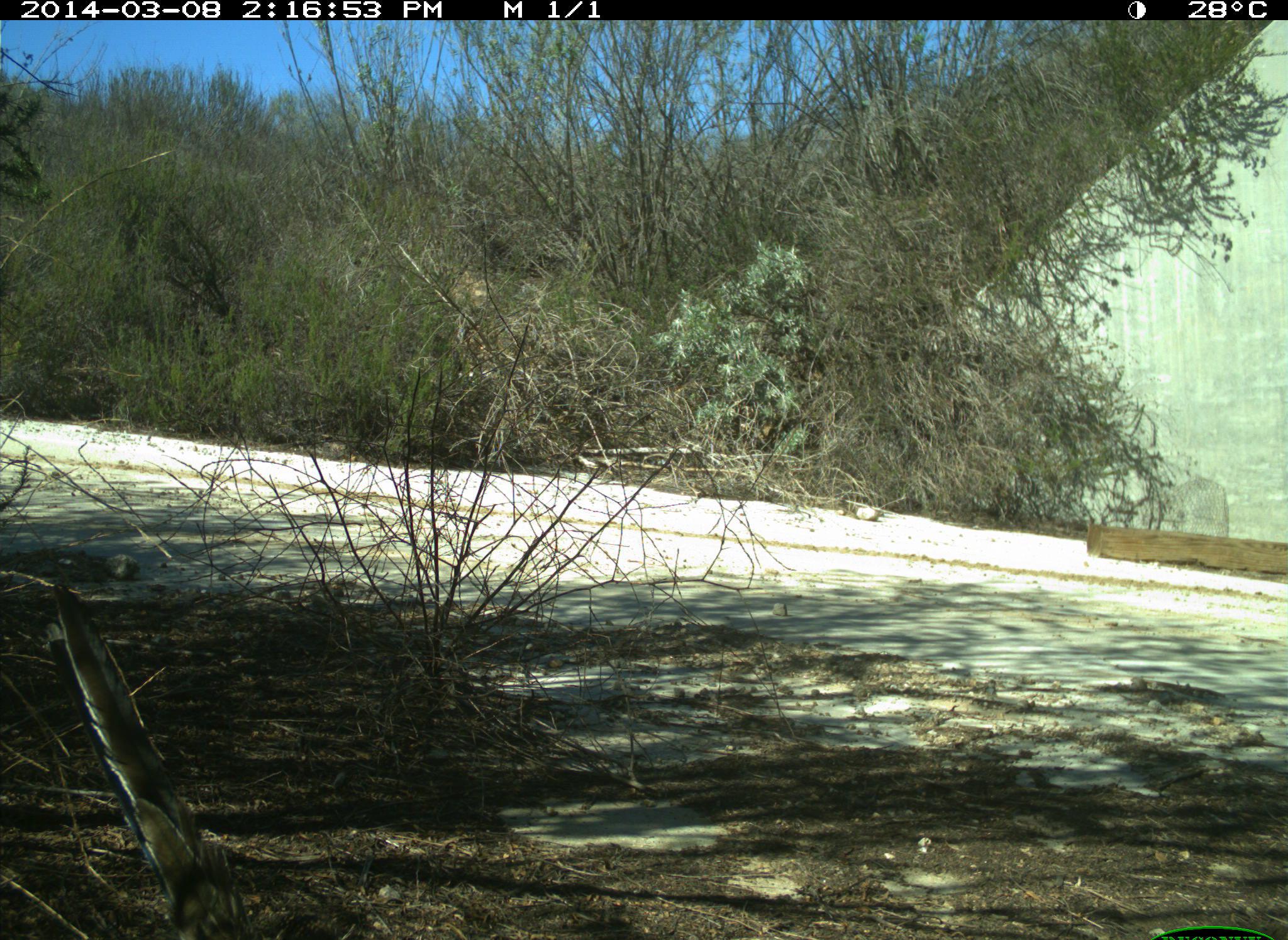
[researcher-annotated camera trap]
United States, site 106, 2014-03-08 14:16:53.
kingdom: Animalia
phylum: Chordata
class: Aves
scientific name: Aves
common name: bird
Bird (Aves).